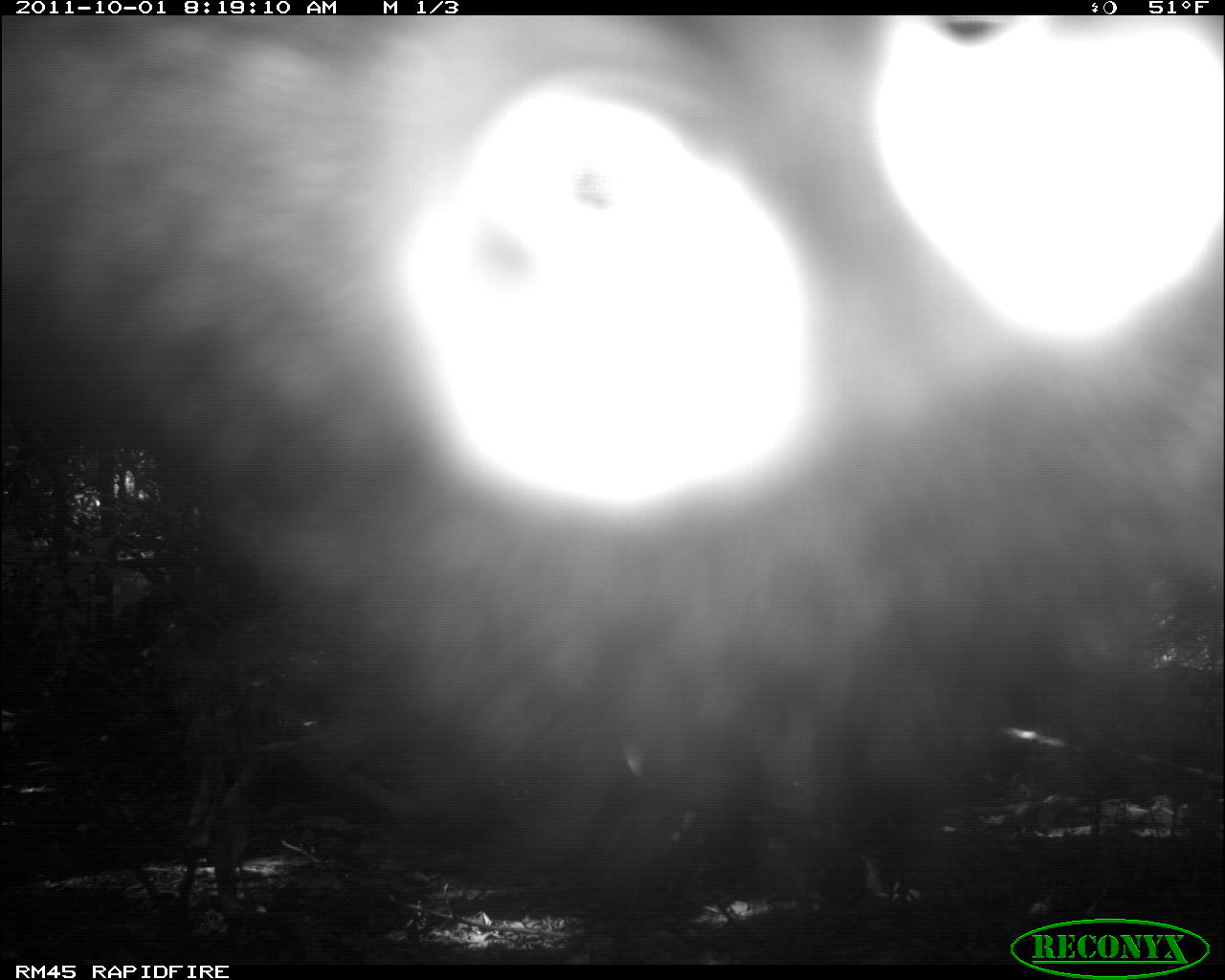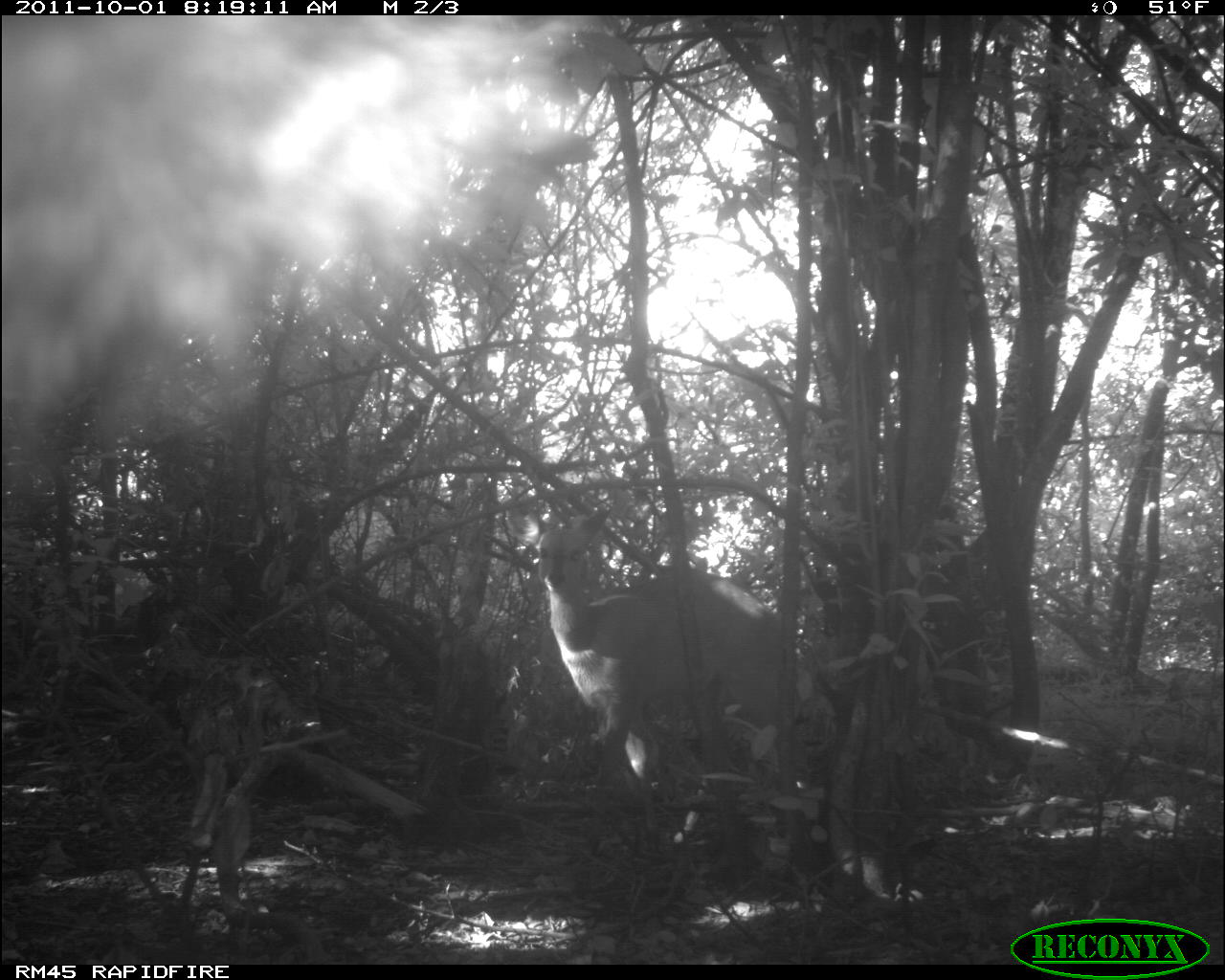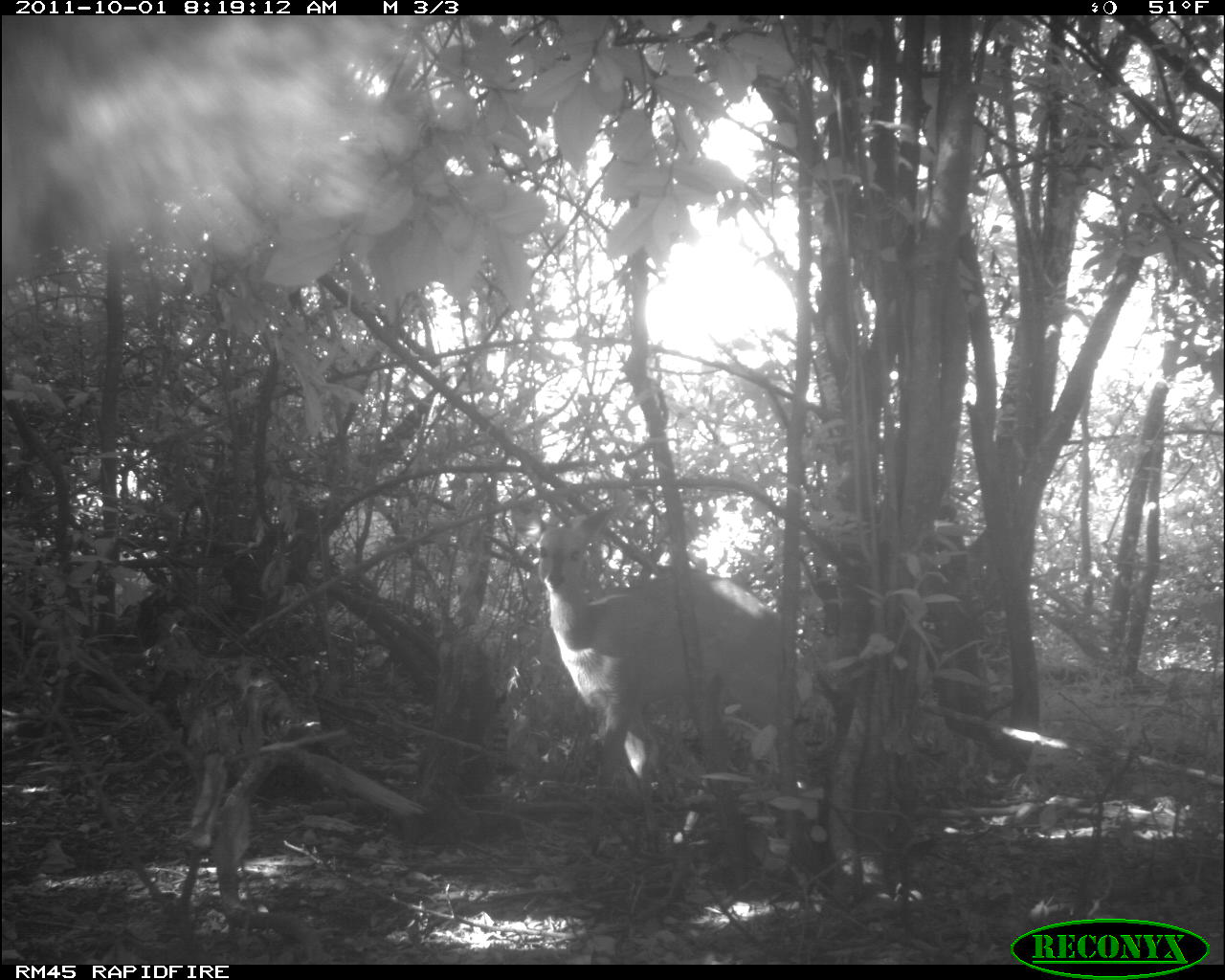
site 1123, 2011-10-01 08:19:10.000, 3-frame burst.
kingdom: Animalia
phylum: Chordata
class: Mammalia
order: Artiodactyla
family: Bovidae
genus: Tragelaphus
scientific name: Tragelaphus scriptus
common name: bushbuck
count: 1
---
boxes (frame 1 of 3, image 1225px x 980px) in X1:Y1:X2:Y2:
unknown: 0:15:1222:836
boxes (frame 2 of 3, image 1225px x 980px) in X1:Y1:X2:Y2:
tragelaphus scriptus: 535:508:783:858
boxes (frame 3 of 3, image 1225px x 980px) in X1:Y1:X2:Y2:
tragelaphus scriptus: 534:506:780:803